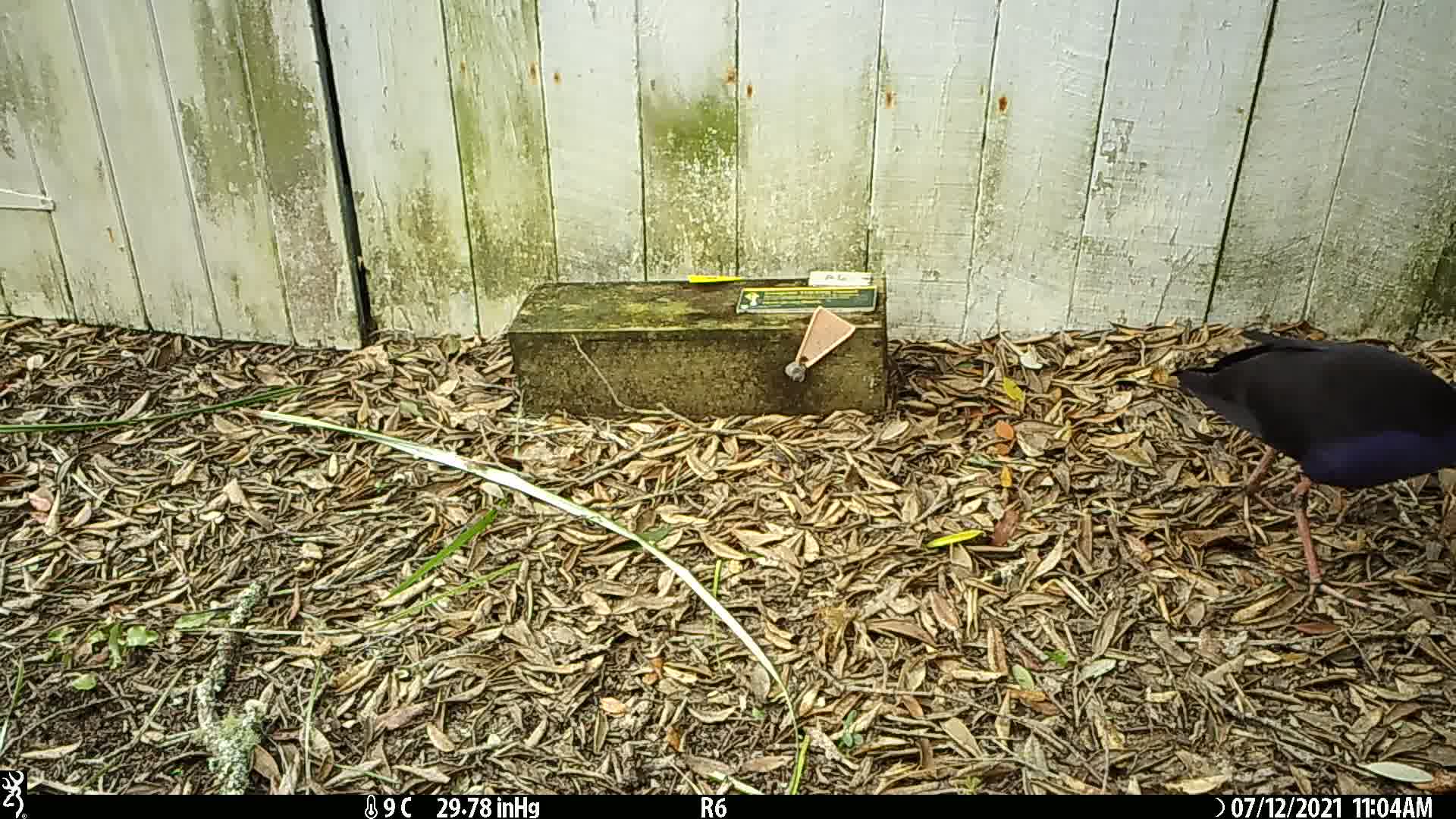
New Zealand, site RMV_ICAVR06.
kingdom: Animalia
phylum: Chordata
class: Aves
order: Gruiformes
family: Rallidae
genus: Porphyrio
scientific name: Porphyrio melanotus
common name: australasian swamphen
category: pukeko